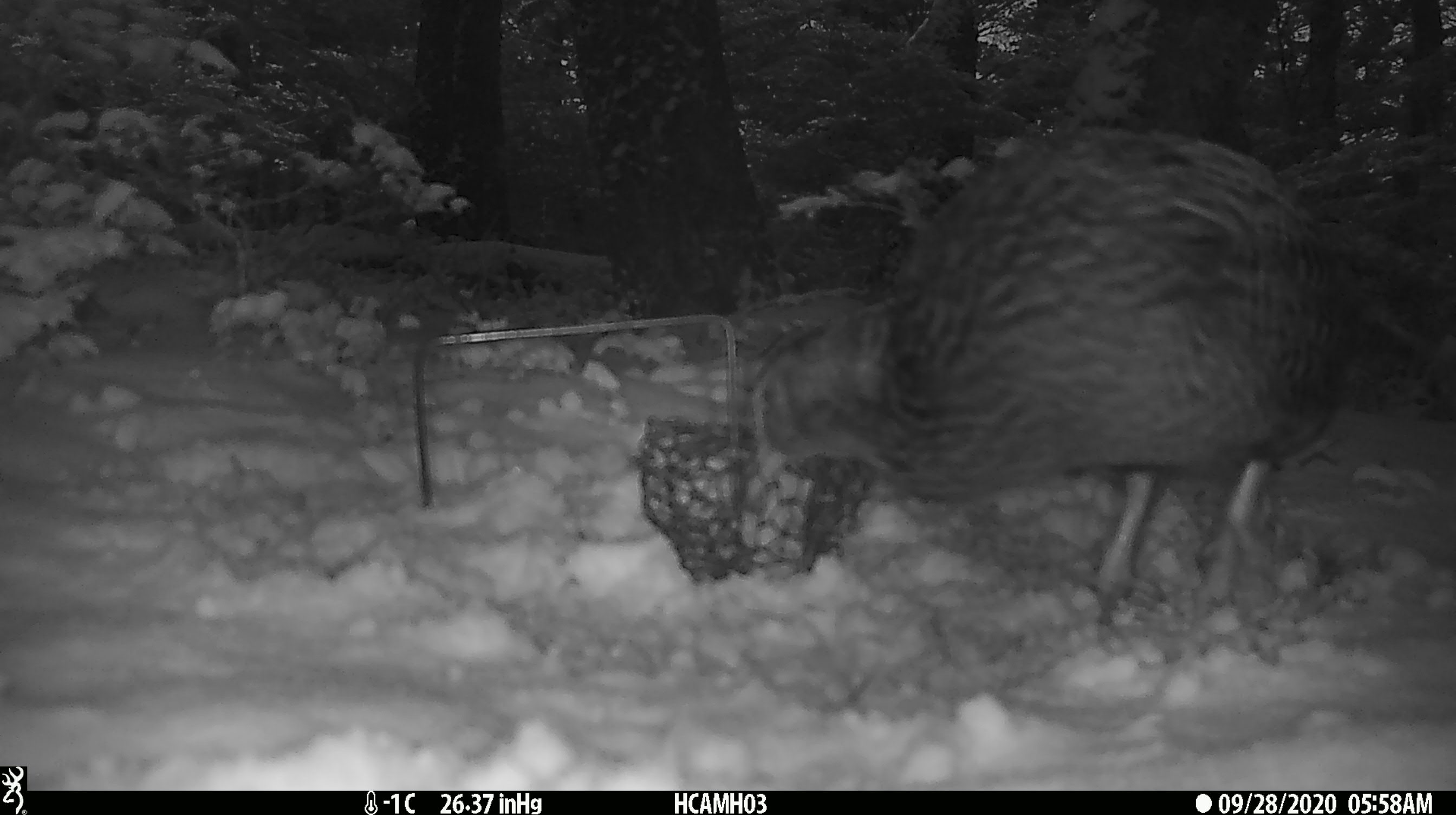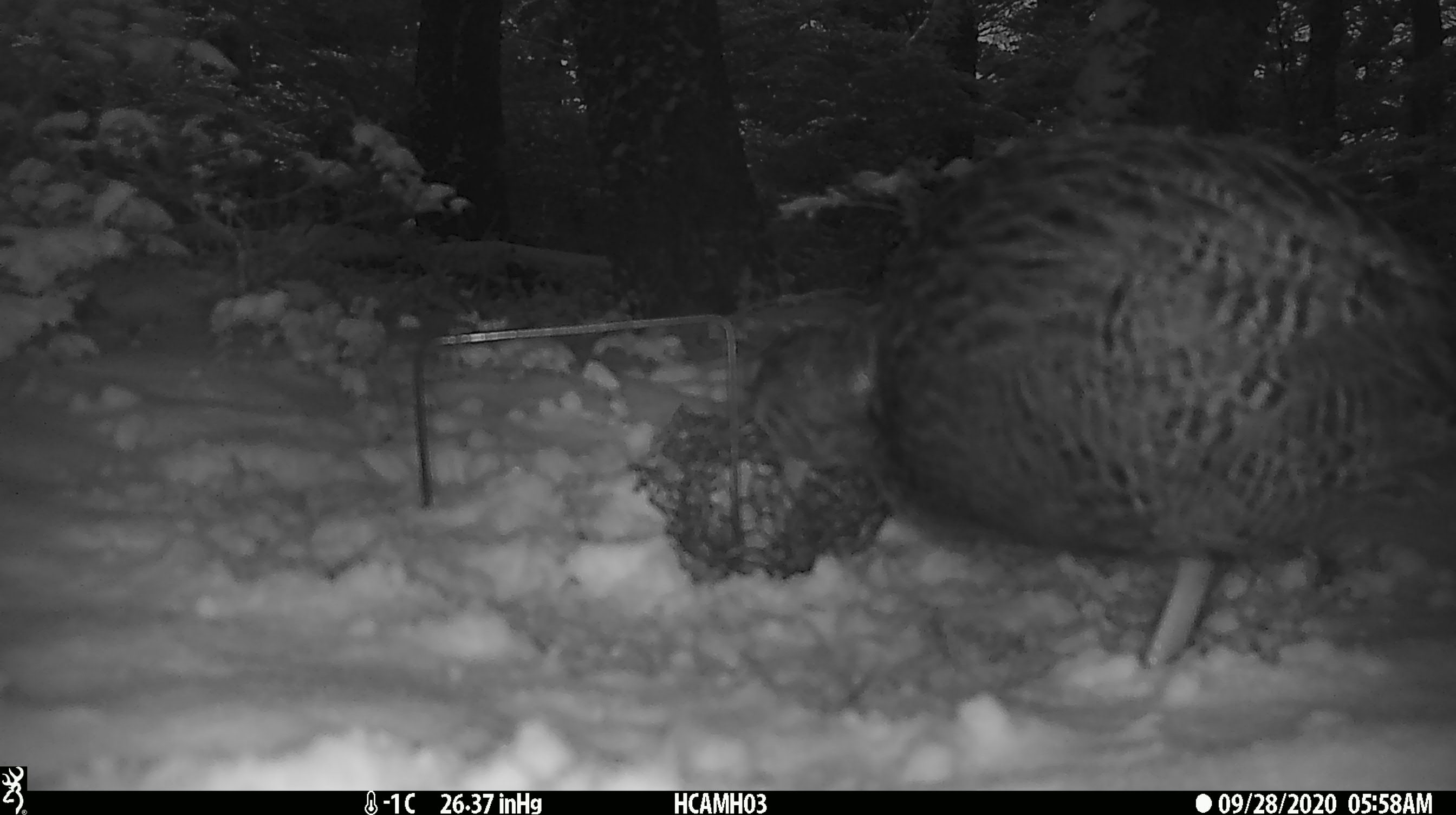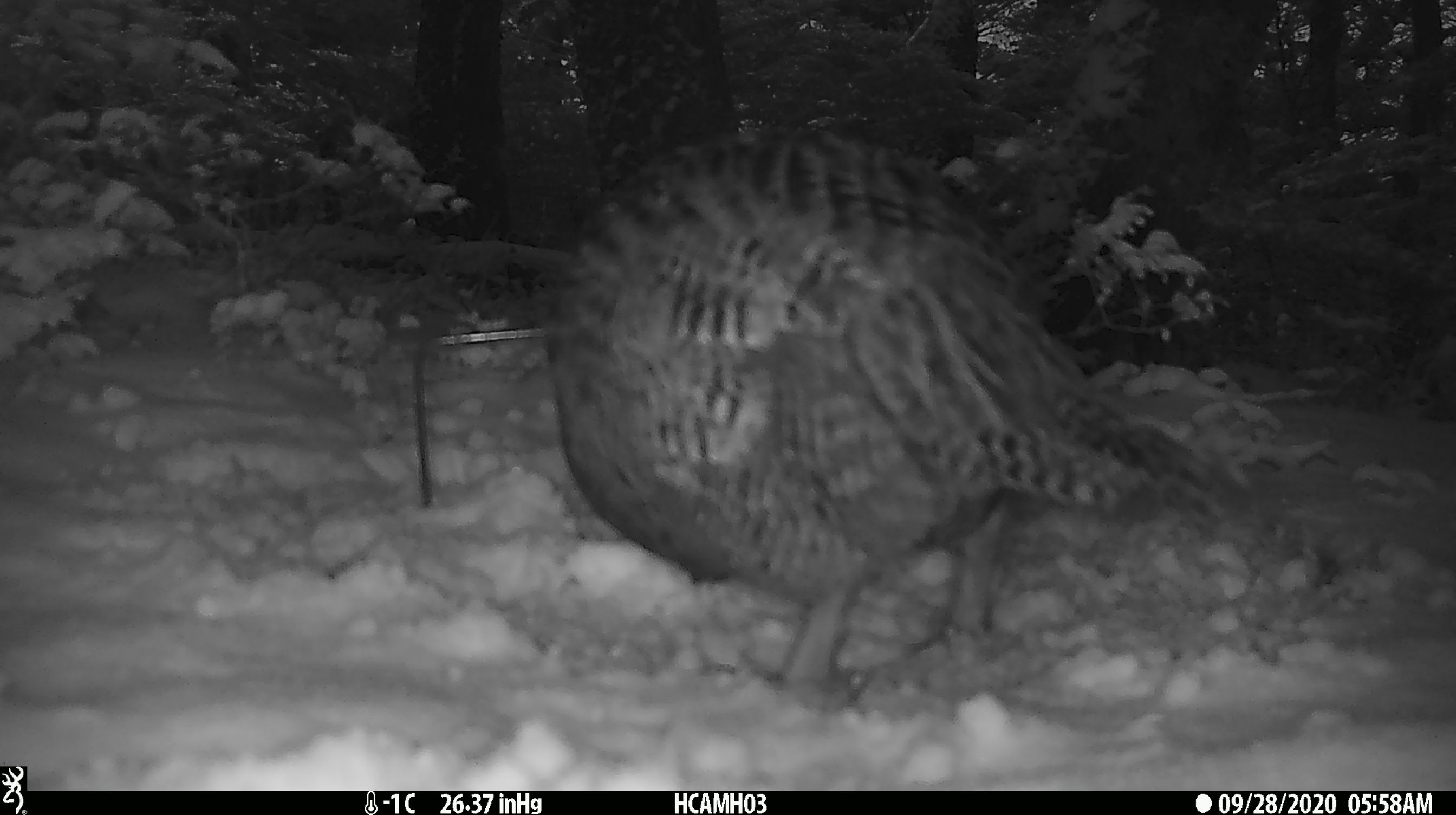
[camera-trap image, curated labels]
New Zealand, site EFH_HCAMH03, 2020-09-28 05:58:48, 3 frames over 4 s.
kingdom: Animalia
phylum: Chordata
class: Aves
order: Gruiformes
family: Rallidae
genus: Gallirallus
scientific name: Gallirallus australis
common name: weka